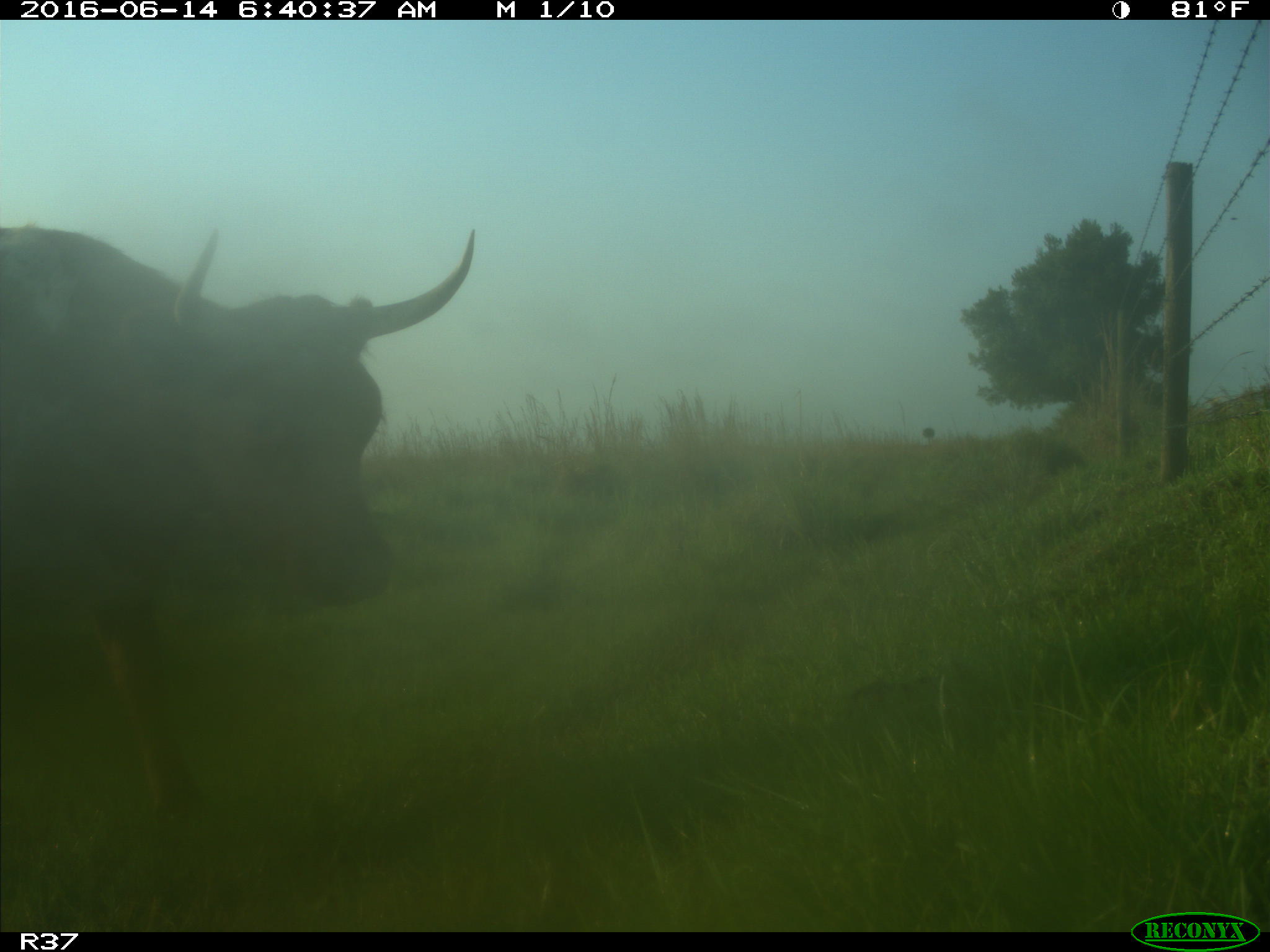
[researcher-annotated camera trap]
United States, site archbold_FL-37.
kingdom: Animalia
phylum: Chordata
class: Mammalia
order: Artiodactyla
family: Bovidae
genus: Bos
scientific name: Bos taurus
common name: domestic cow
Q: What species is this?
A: Bos taurus (domestic cow).